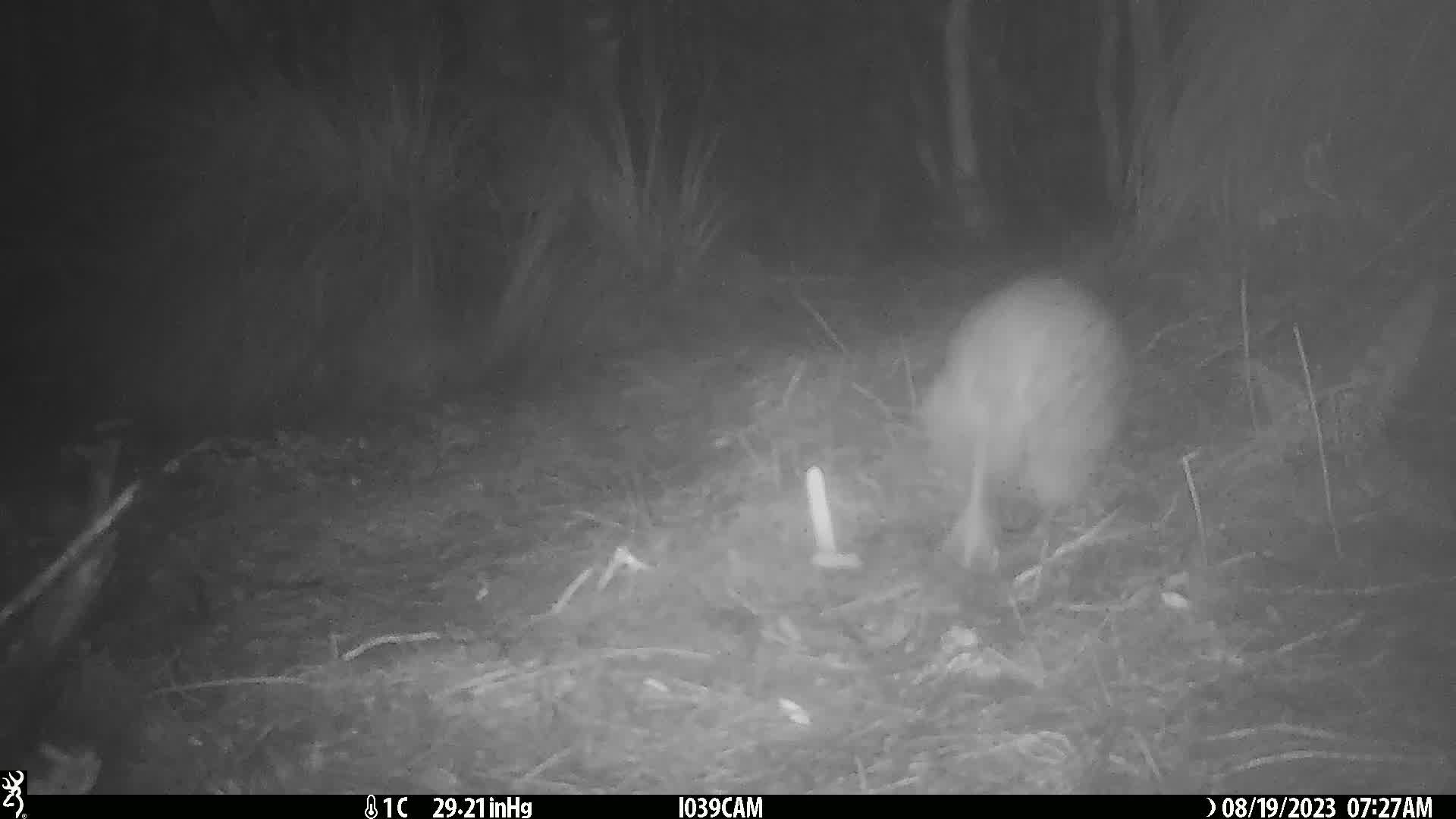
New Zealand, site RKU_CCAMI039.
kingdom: Animalia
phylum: Chordata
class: Aves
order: Apterygiformes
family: Apterygidae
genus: Apteryx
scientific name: Apteryx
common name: kiwi